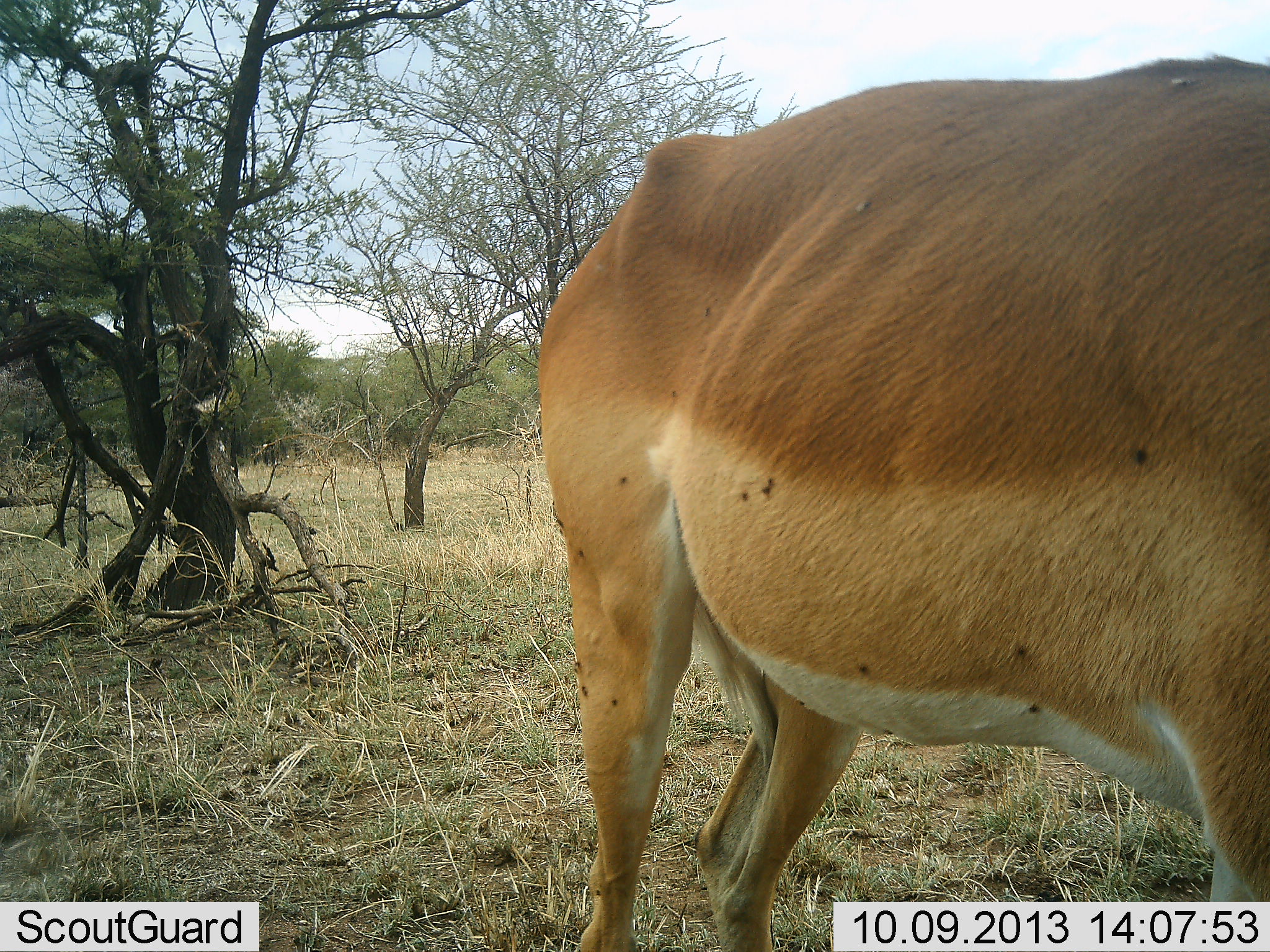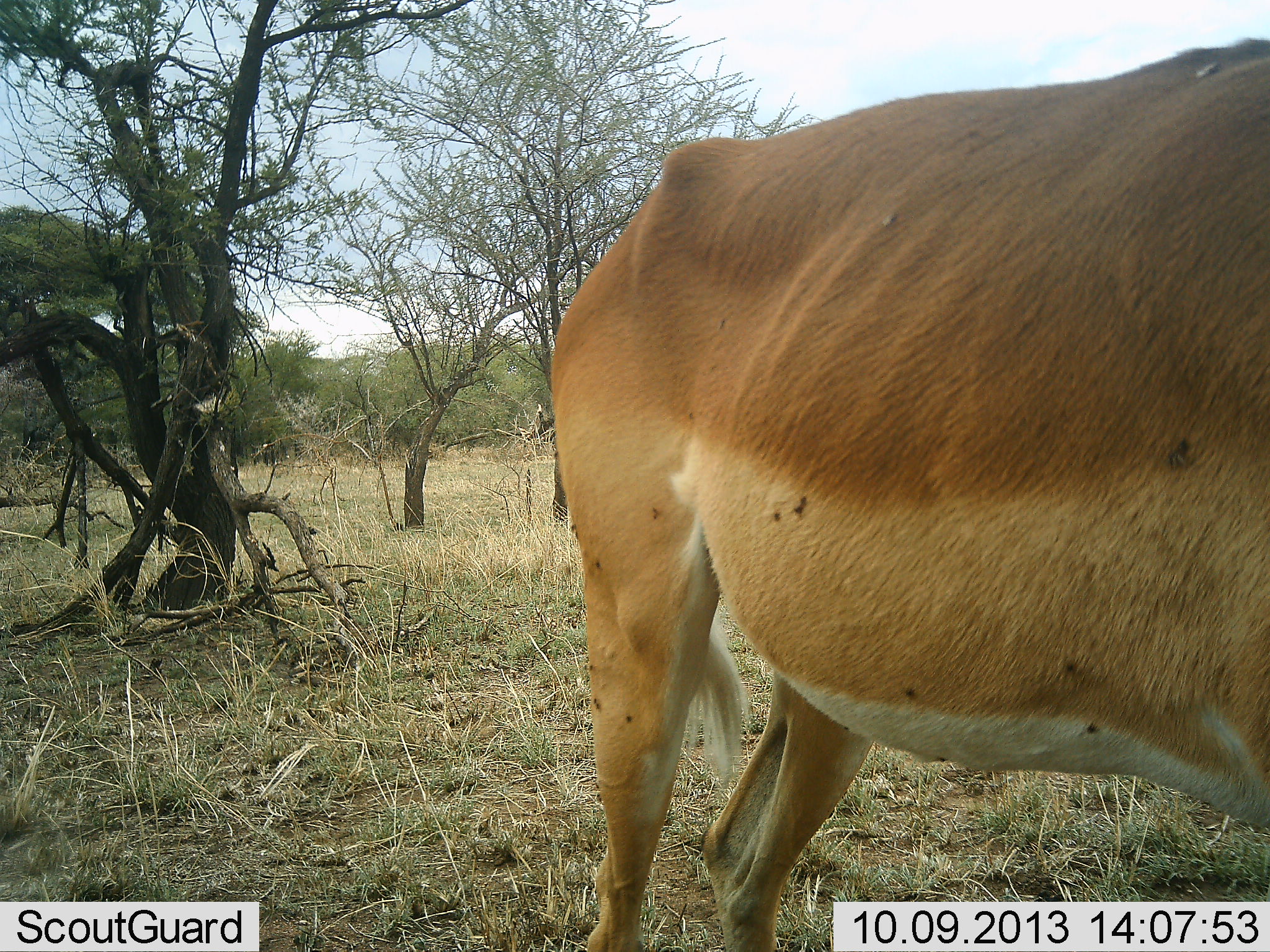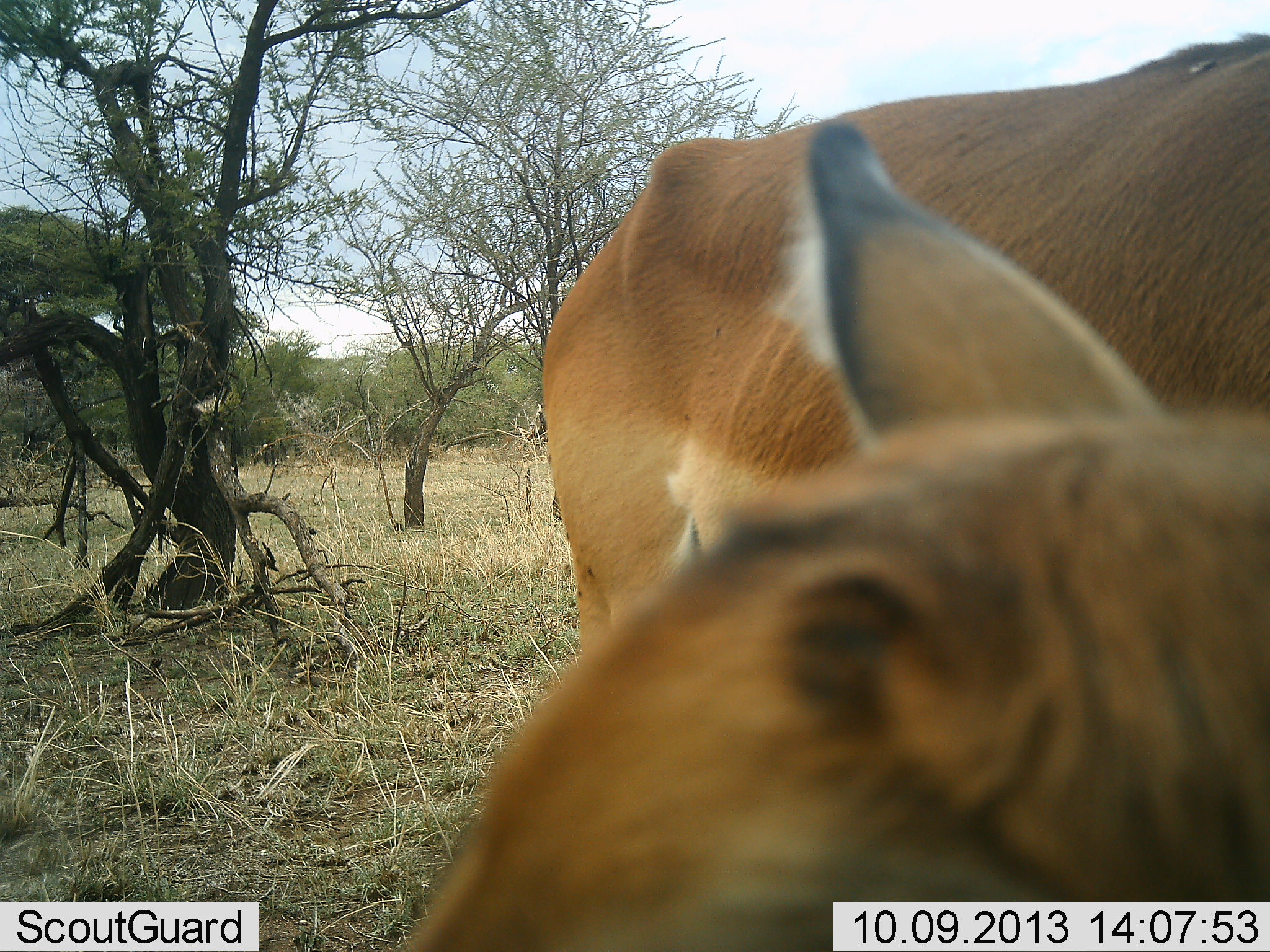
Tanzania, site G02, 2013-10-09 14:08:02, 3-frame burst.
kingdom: Animalia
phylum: Chordata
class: Mammalia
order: Artiodactyla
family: Bovidae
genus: Aepyceros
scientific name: Aepyceros melampus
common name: impala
Impala (Aepyceros melampus), count 1. Behavior (volunteer vote fractions): standing 95%, resting 0%, moving 11%, interacting 0%. Young present (vote fraction): 0%. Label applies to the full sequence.